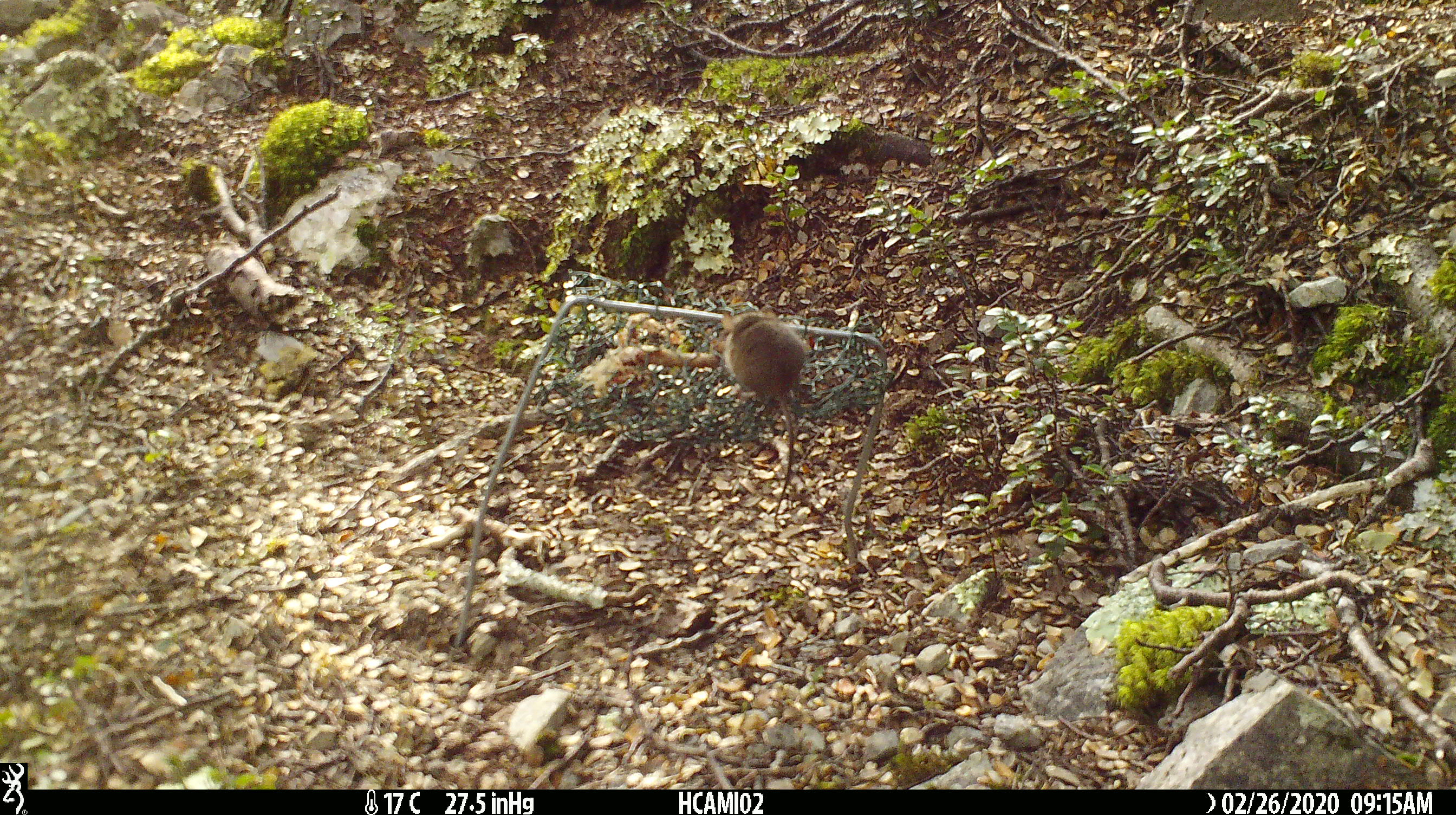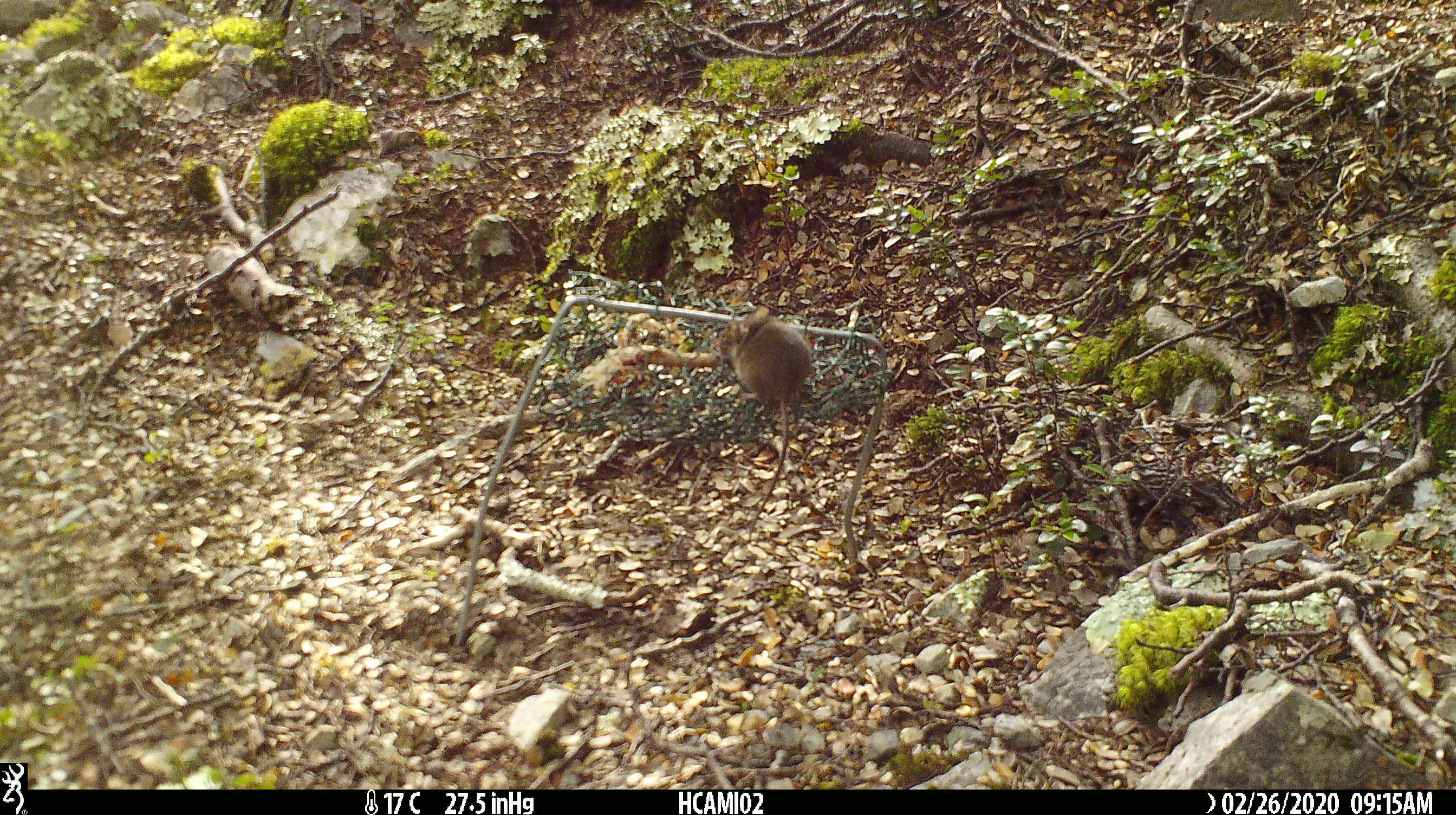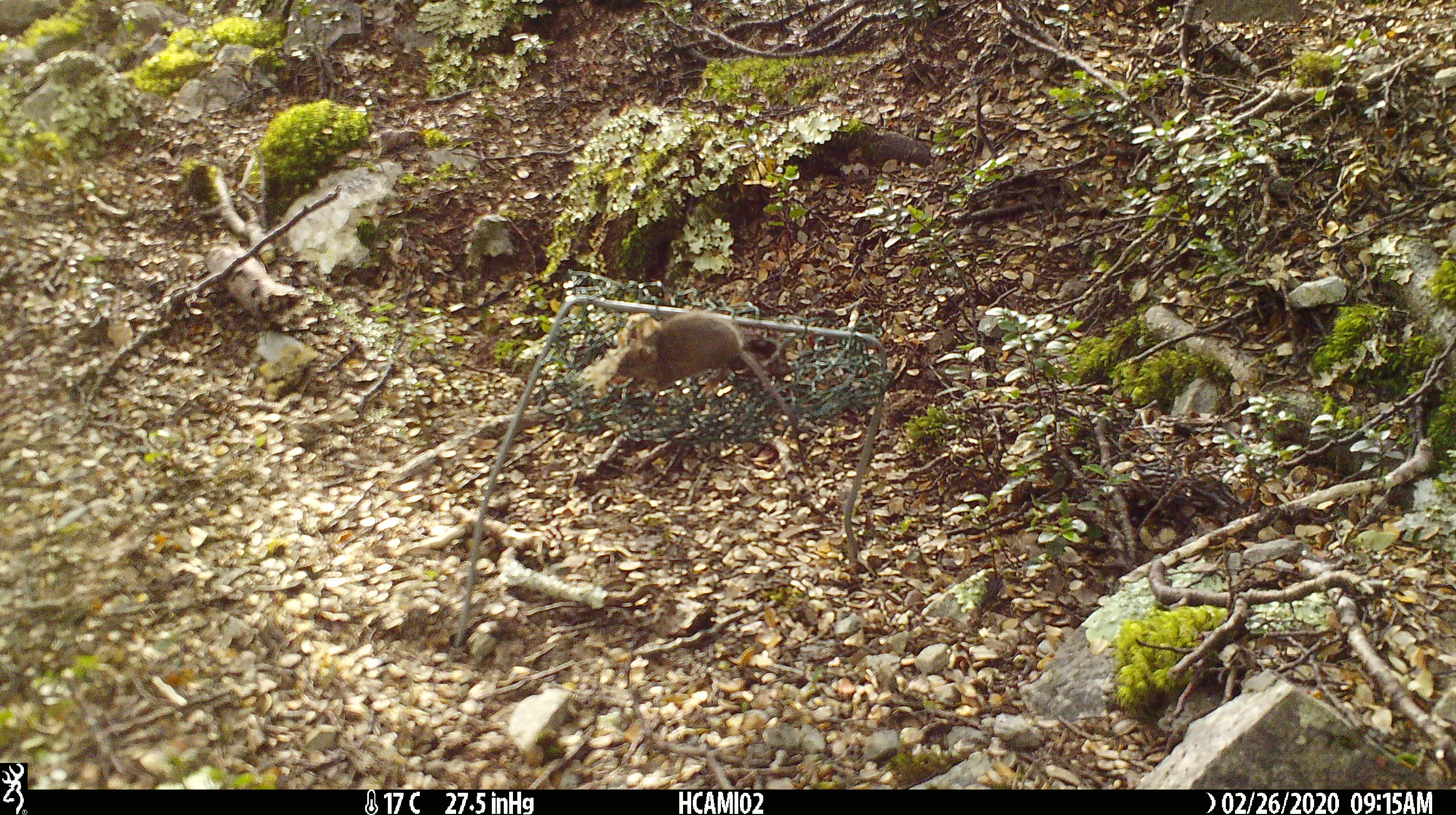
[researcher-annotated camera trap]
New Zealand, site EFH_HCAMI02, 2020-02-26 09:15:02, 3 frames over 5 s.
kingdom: Animalia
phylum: Chordata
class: Mammalia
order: Rodentia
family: Muridae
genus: Mus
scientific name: Mus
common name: mouse